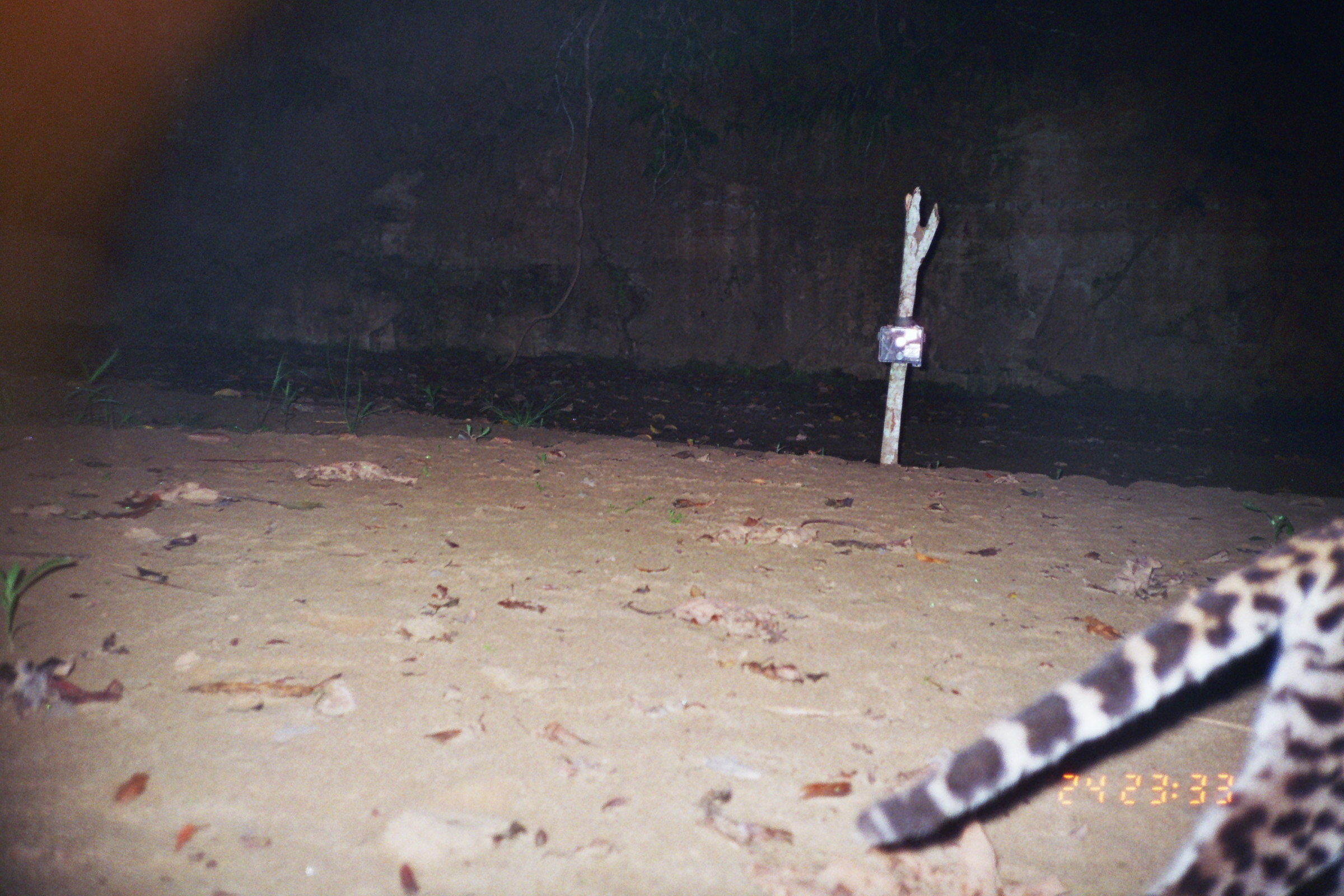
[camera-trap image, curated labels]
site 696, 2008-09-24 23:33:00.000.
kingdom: Animalia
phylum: Chordata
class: Mammalia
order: Carnivora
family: Felidae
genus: Leopardus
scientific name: Leopardus pardalis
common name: ocelot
Leopardus pardalis (ocelot).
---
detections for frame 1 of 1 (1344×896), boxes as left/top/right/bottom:
leopardus pardalis: 850/503/1344/894